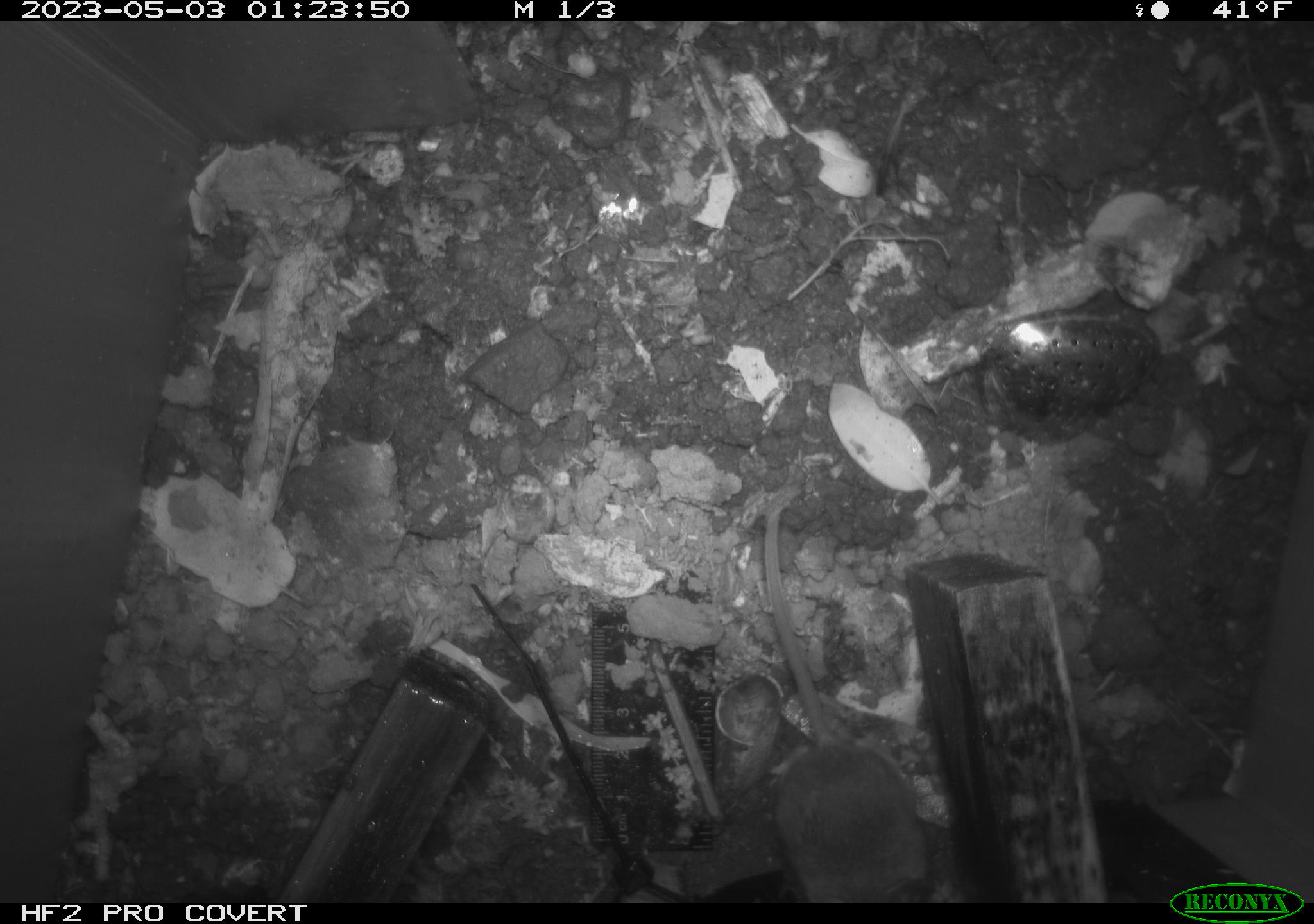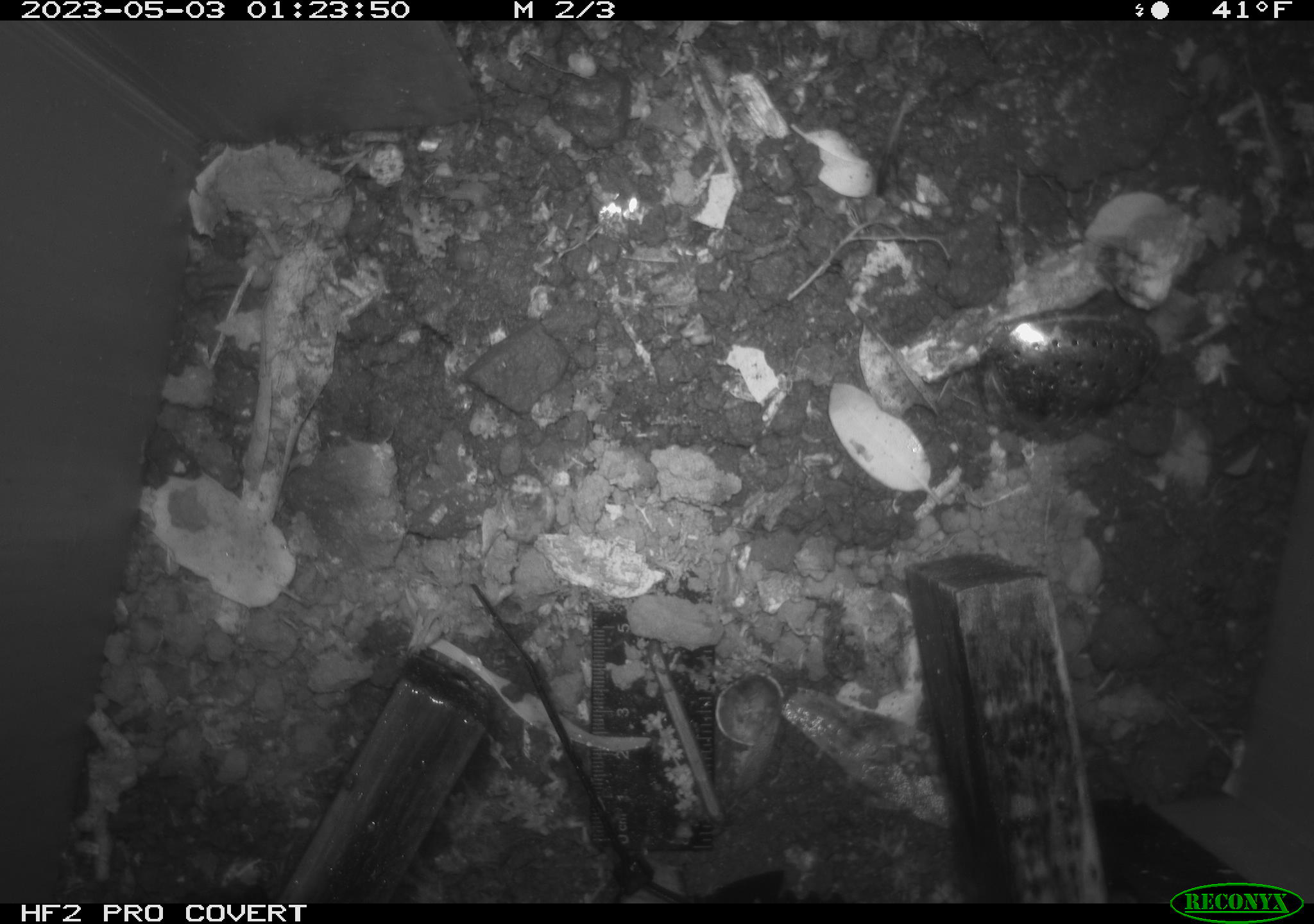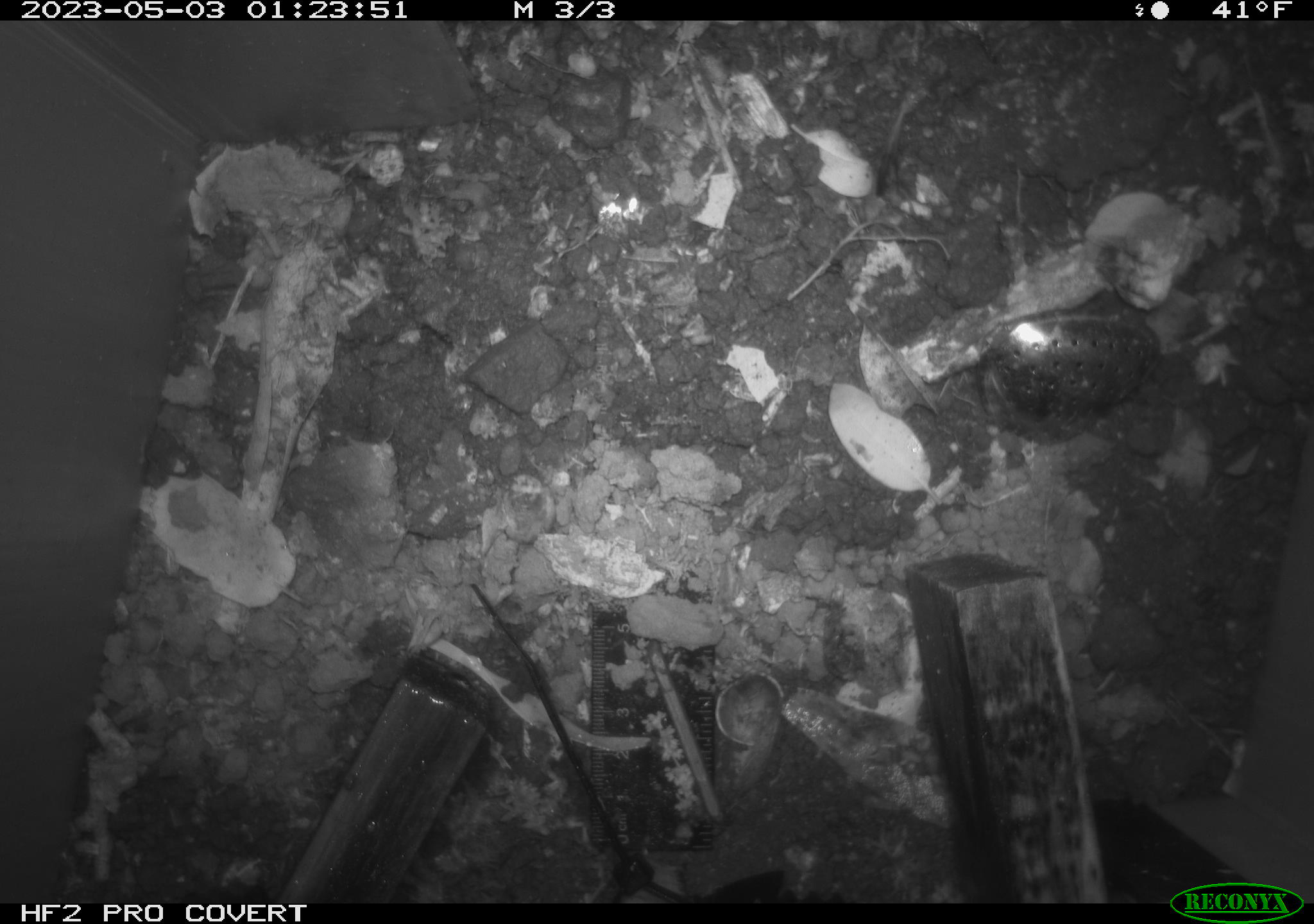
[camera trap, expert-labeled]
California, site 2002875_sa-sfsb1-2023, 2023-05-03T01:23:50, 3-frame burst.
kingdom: Animalia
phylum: Chordata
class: Mammalia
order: Rodentia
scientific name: Rodentia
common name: mouse species